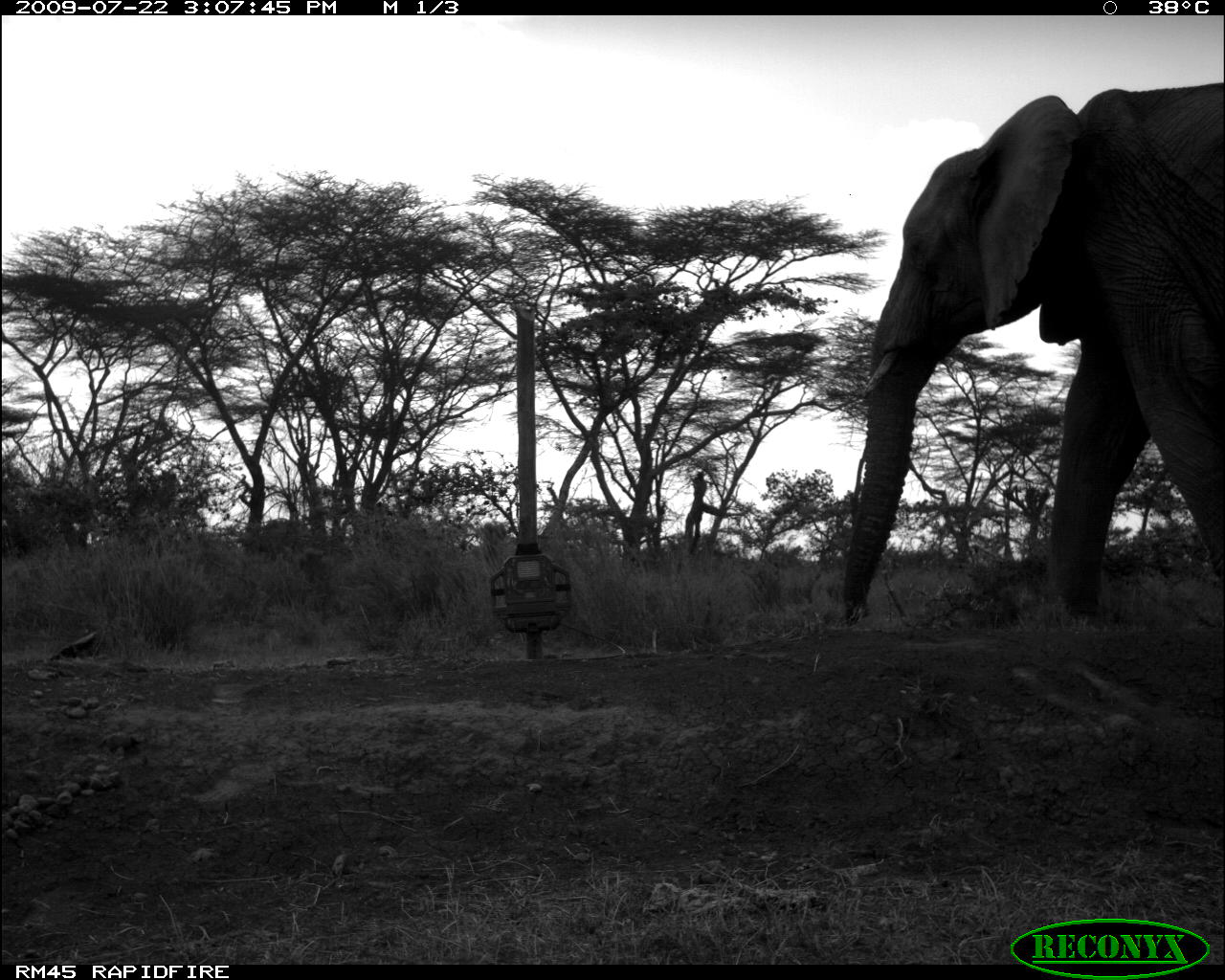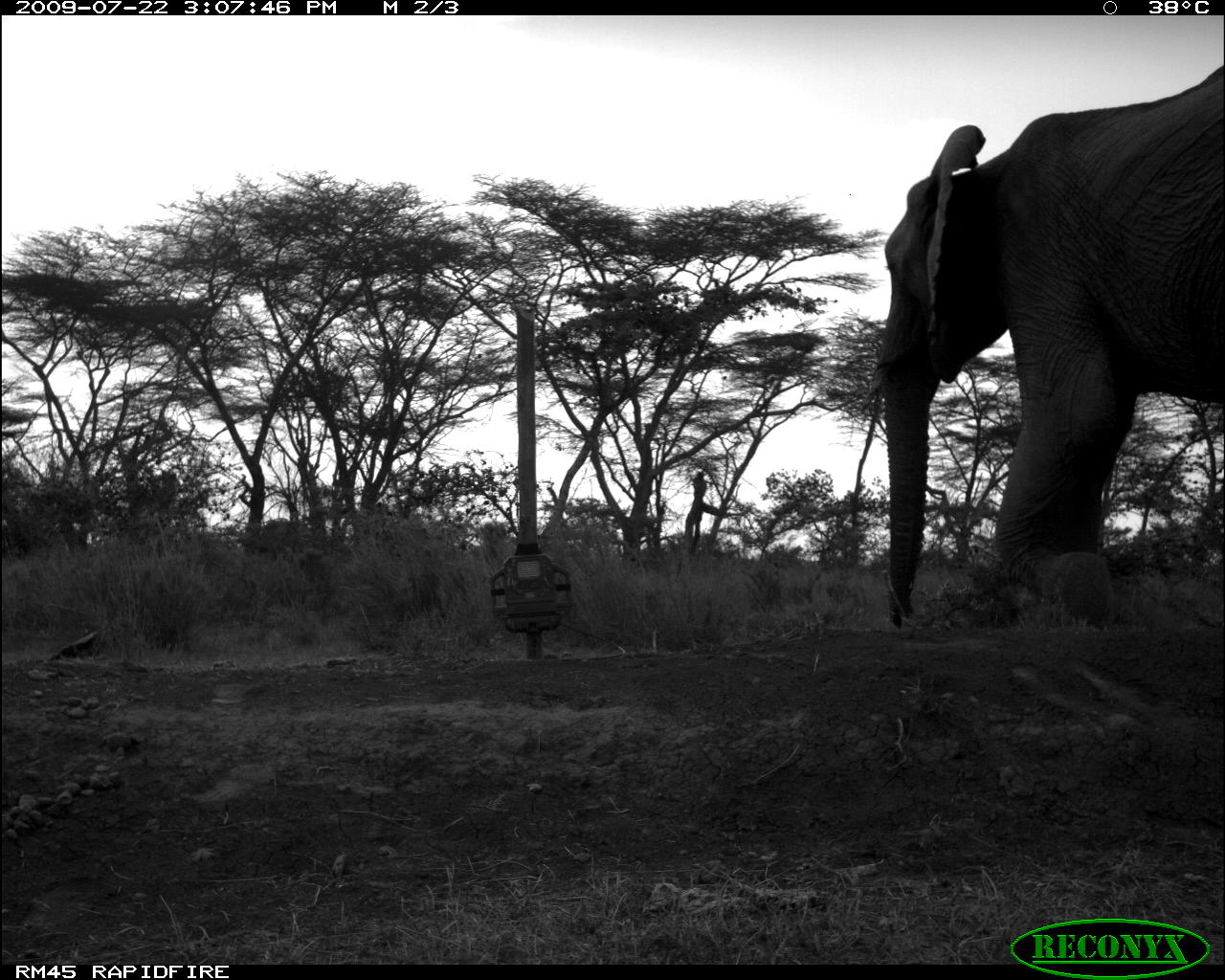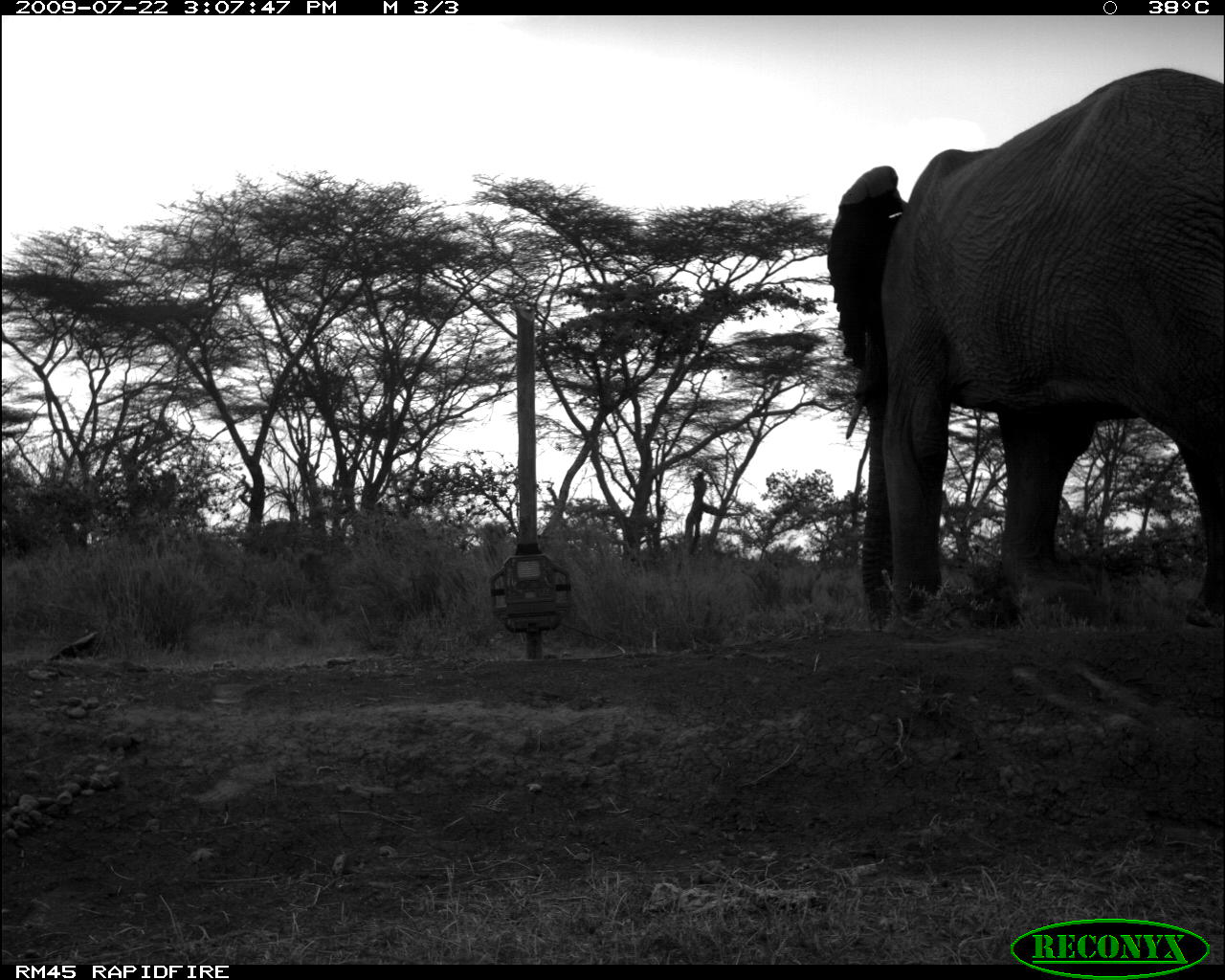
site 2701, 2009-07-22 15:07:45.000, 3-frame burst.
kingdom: Animalia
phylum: Chordata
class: Mammalia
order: Proboscidea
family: Elephantidae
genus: Loxodonta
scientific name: Loxodonta africana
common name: african bush elephant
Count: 2.